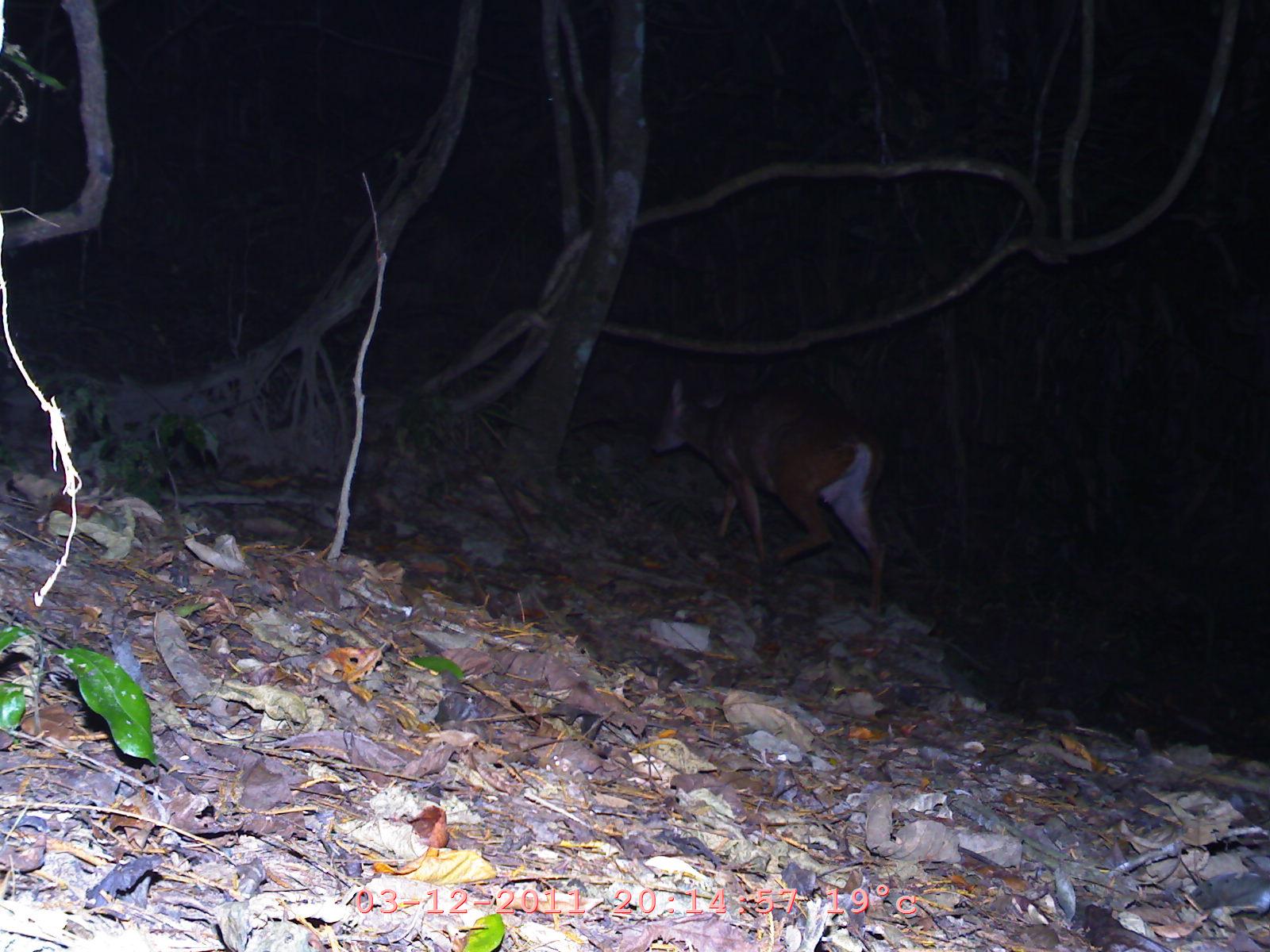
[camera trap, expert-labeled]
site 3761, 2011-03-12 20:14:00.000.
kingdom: Animalia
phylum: Chordata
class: Mammalia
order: Artiodactyla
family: Cervidae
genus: Muntiacus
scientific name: Muntiacus muntjak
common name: southern red muntjac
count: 1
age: adult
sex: female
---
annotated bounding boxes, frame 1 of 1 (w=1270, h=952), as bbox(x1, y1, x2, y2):
muntiacus muntjak: bbox(649, 375, 891, 612)